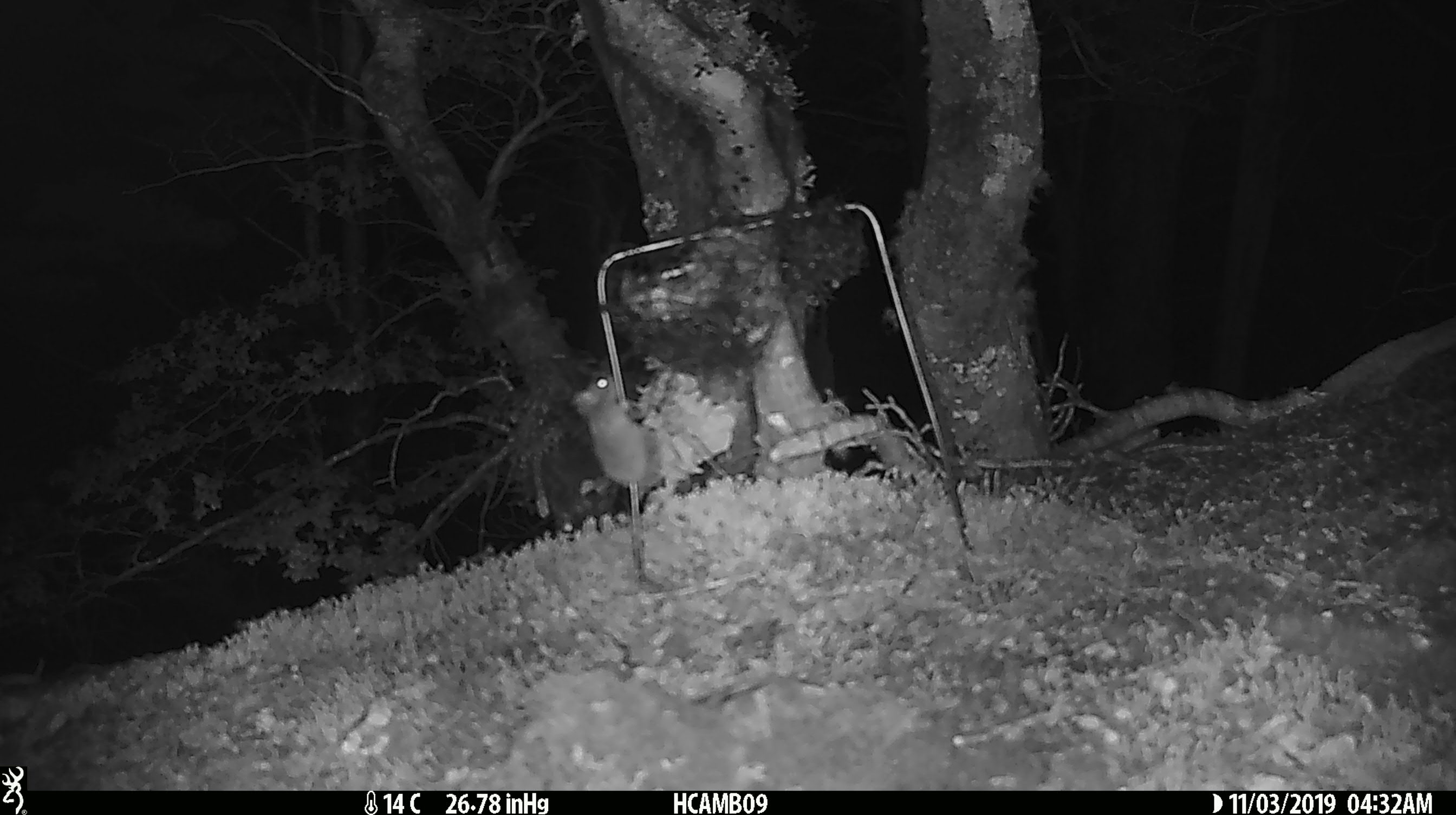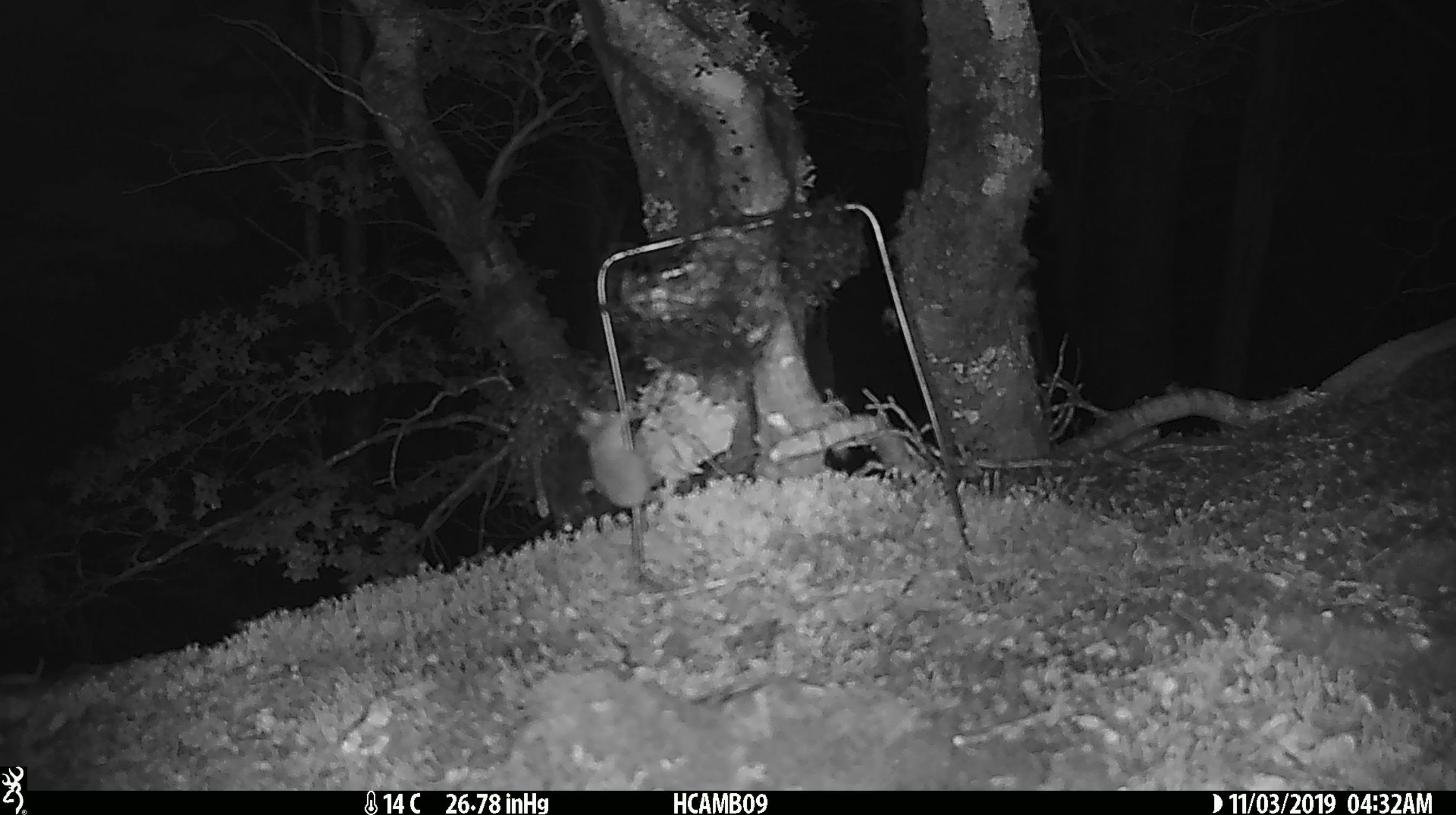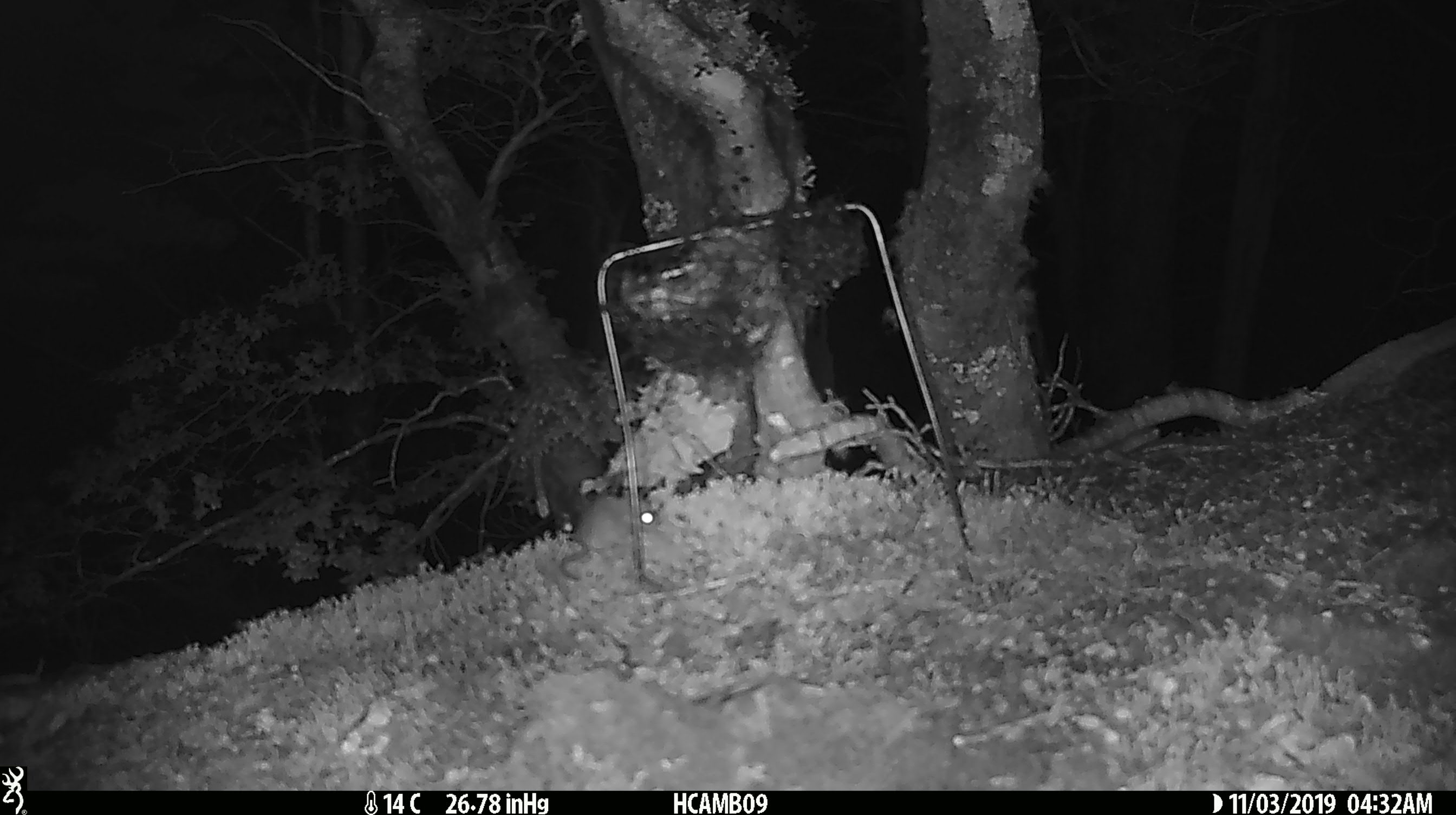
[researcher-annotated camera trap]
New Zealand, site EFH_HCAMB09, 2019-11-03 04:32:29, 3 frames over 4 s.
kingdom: Animalia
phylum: Chordata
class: Mammalia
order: Rodentia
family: Muridae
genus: Mus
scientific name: Mus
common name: mouse